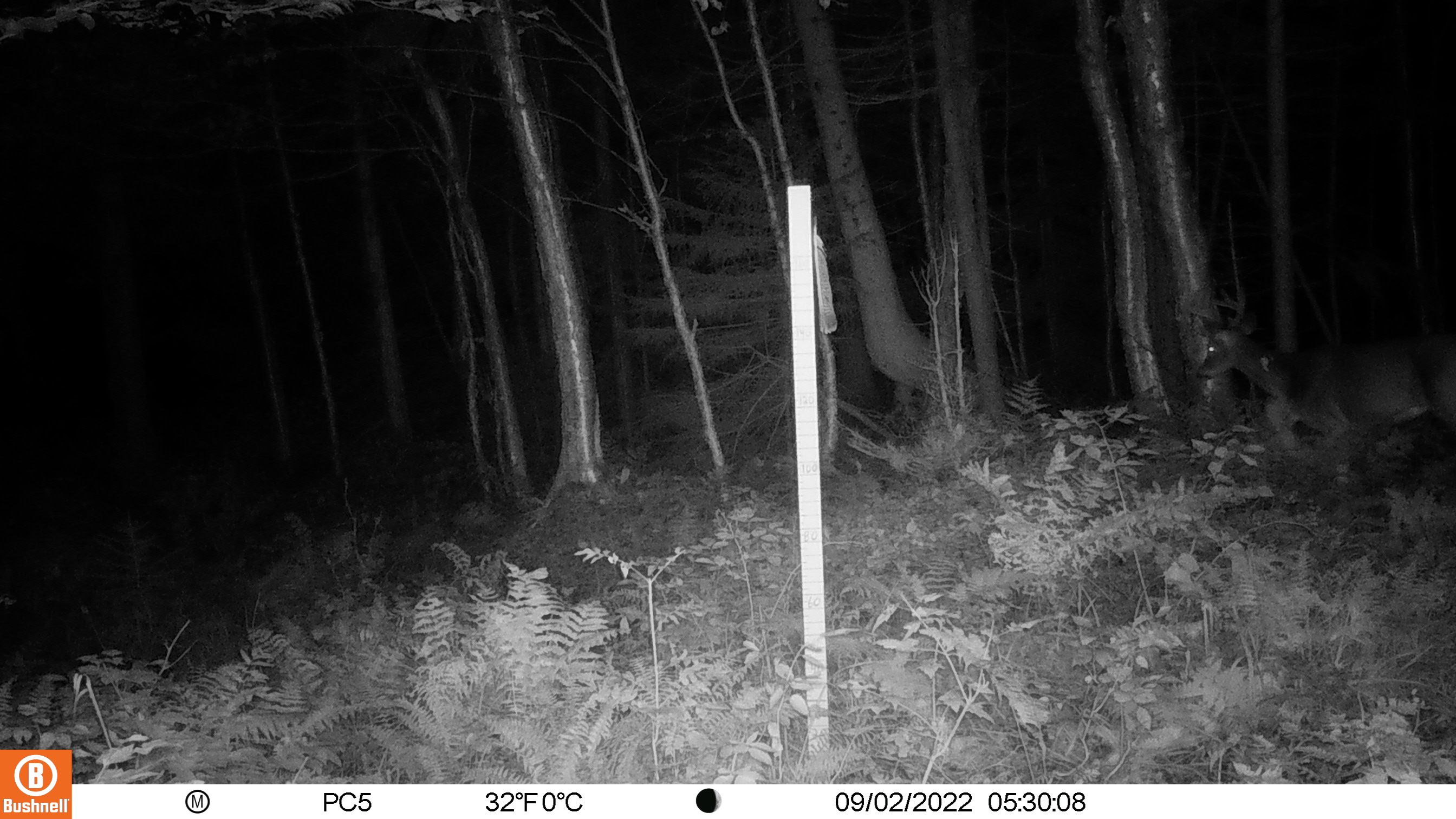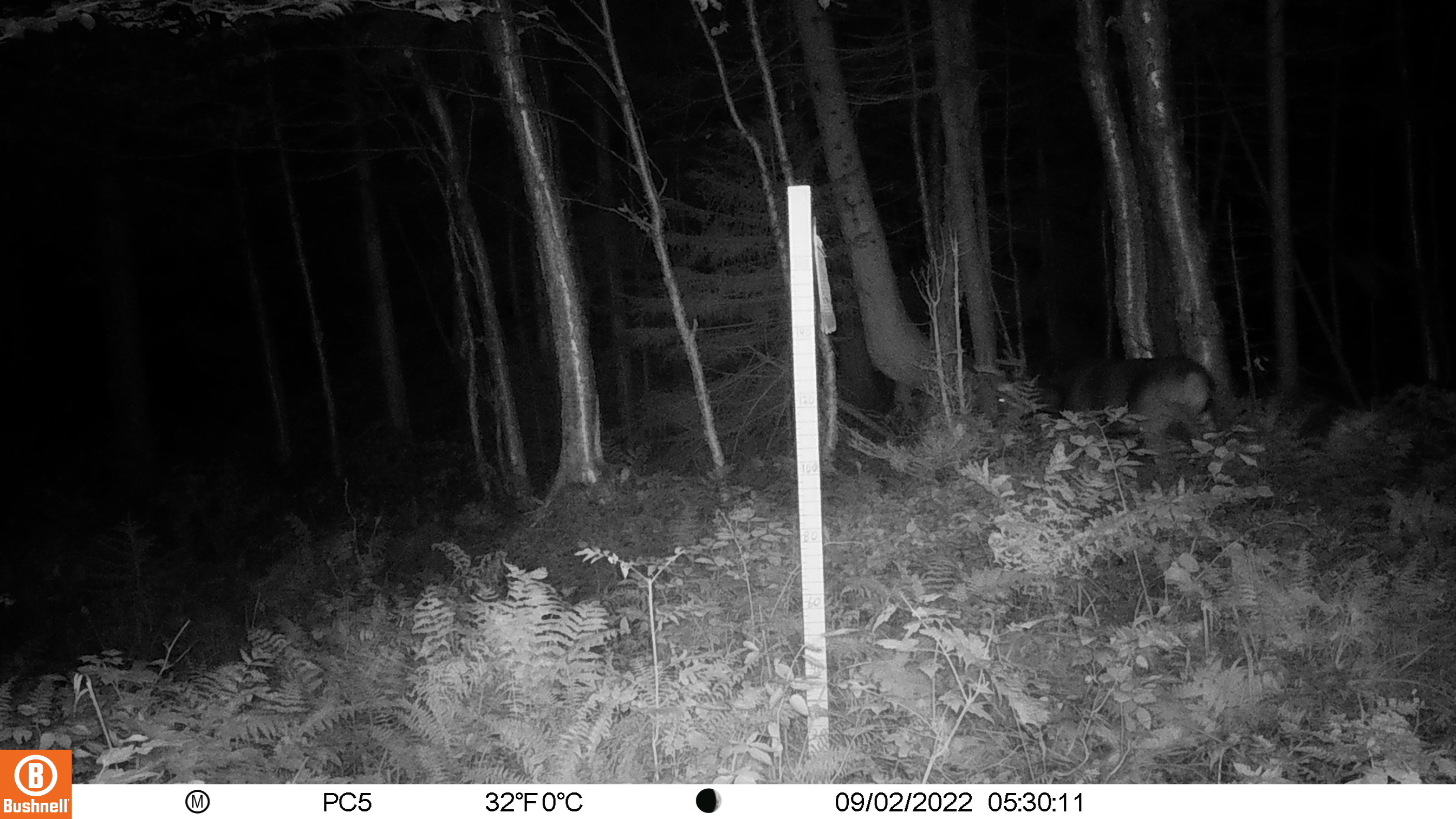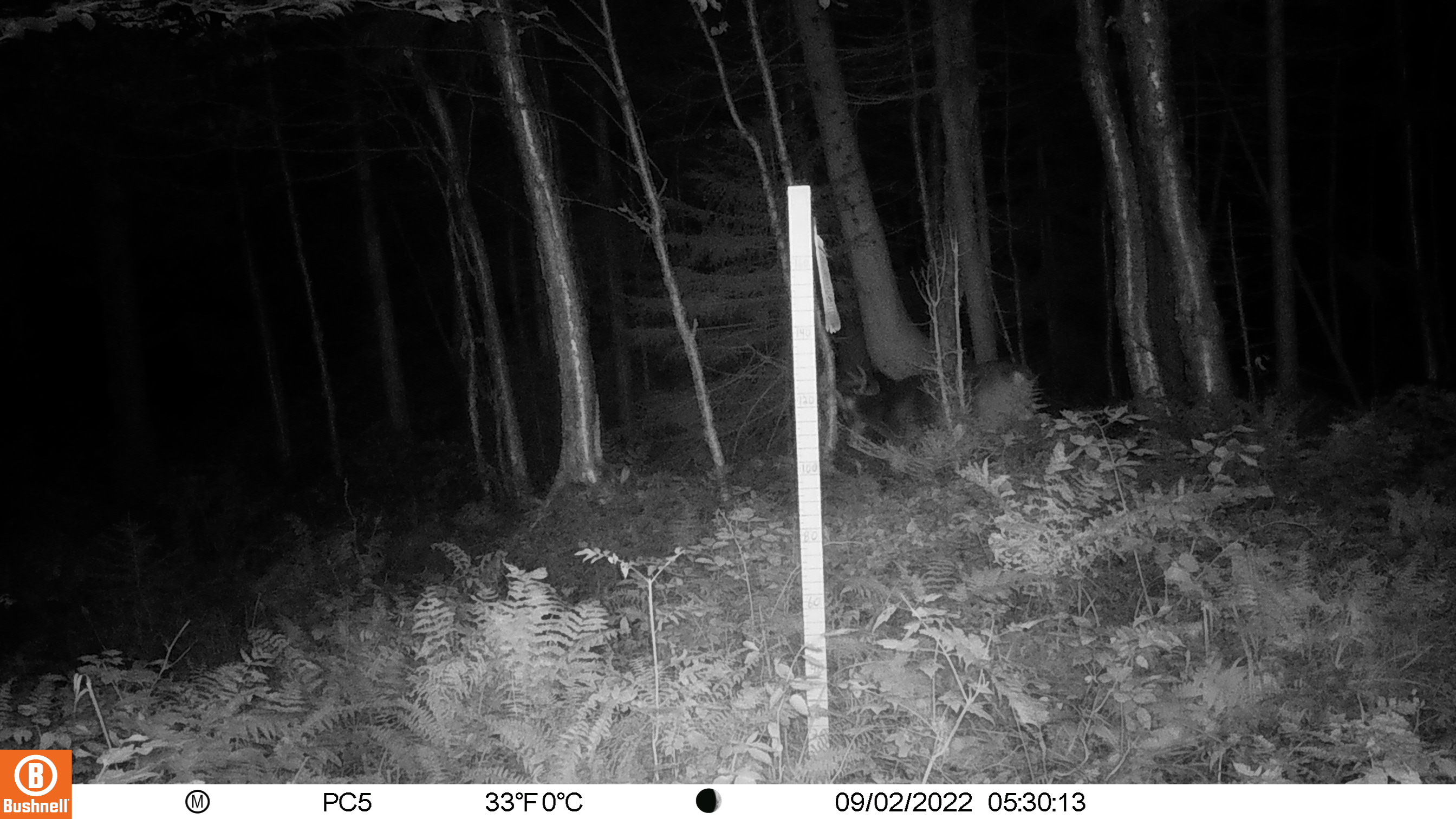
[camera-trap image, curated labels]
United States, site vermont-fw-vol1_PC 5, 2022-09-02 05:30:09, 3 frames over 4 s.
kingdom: Animalia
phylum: Chordata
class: Mammalia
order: Artiodactyla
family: Cervidae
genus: Odocoileus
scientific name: Odocoileus virginianus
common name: white-tailed deer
White-tailed deer (Odocoileus virginianus).